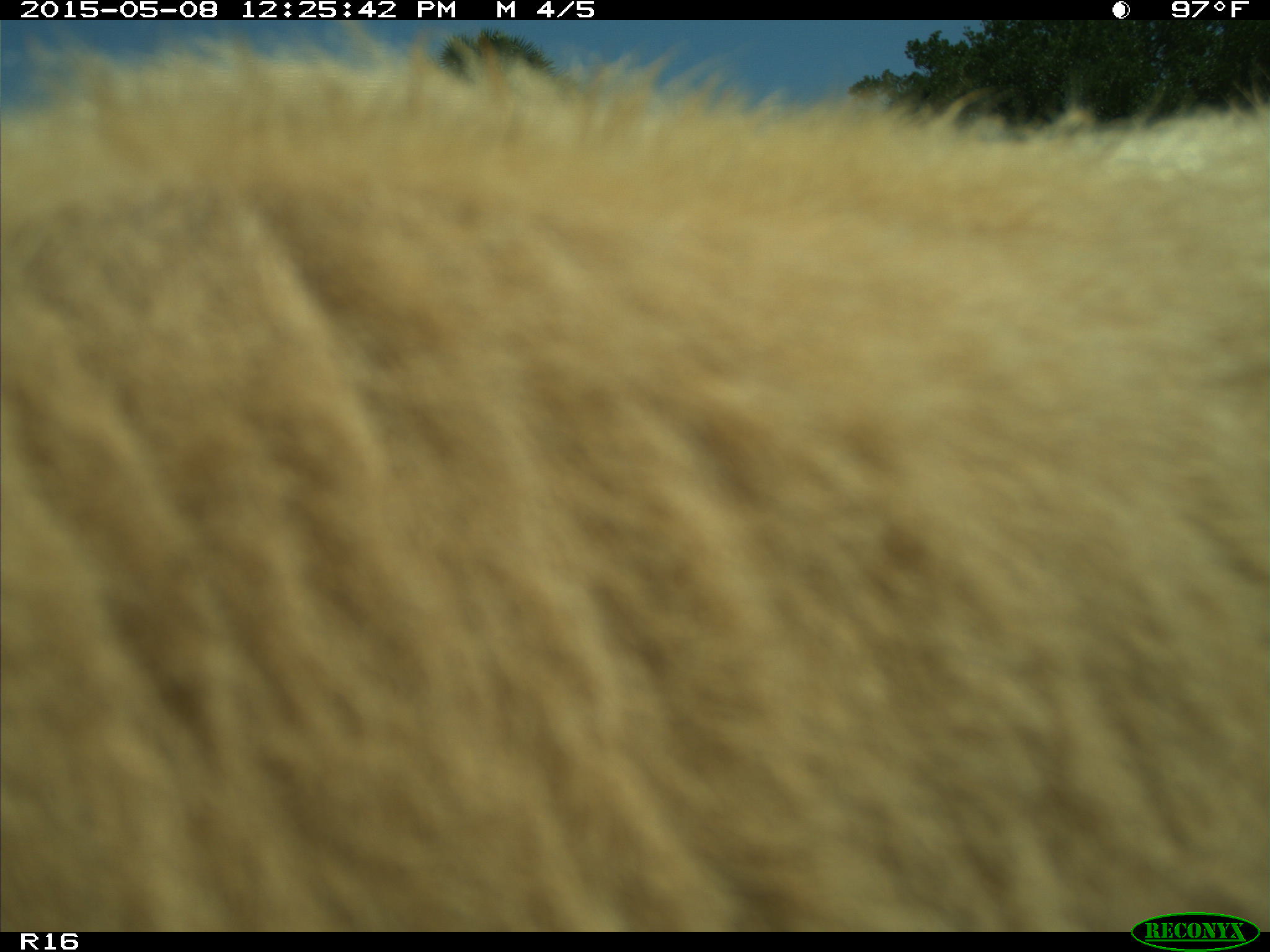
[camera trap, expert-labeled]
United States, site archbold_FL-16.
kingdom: Animalia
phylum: Chordata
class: Mammalia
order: Artiodactyla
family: Bovidae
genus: Bos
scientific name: Bos taurus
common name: domestic cow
Bos taurus (domestic cow).